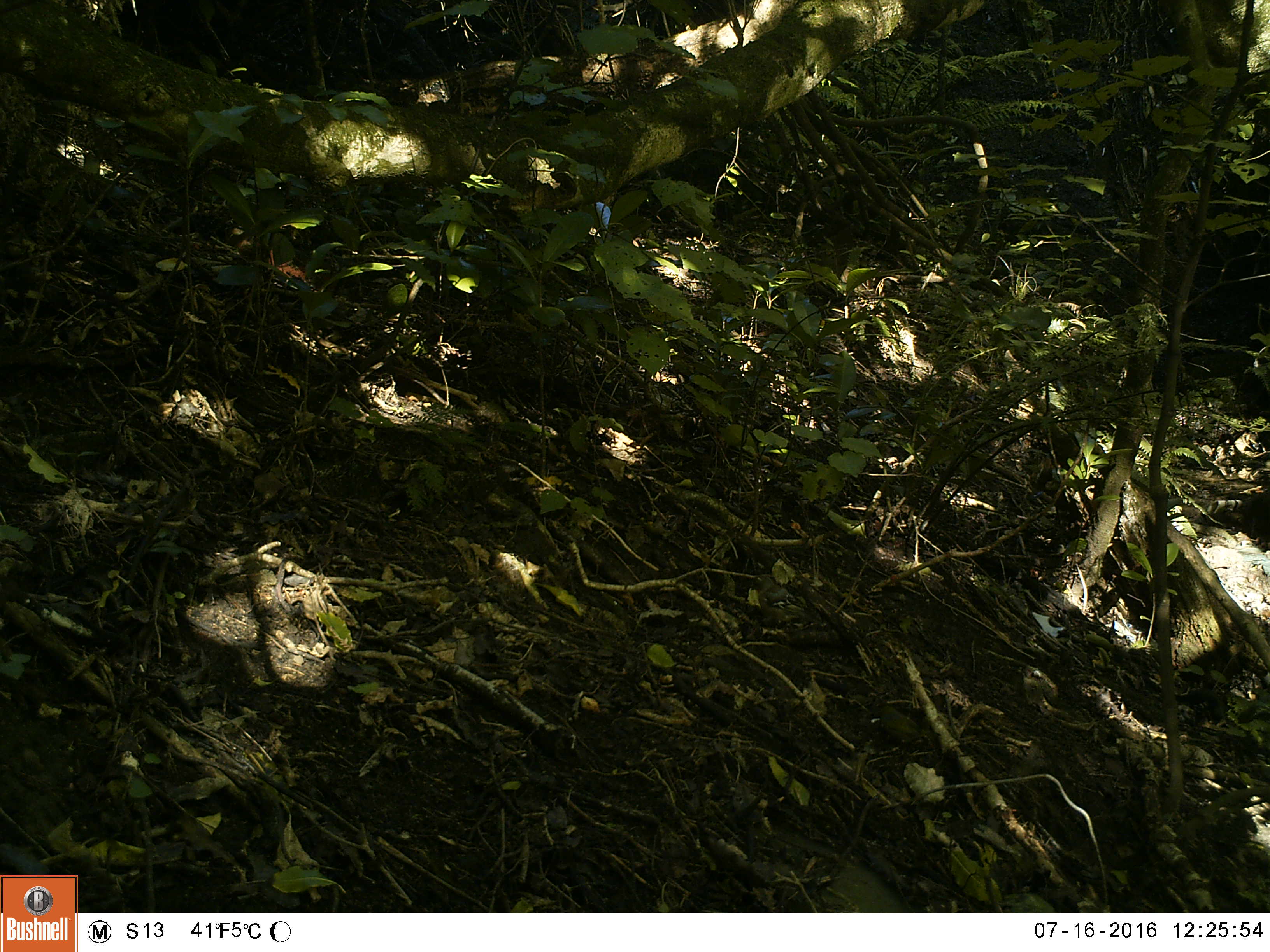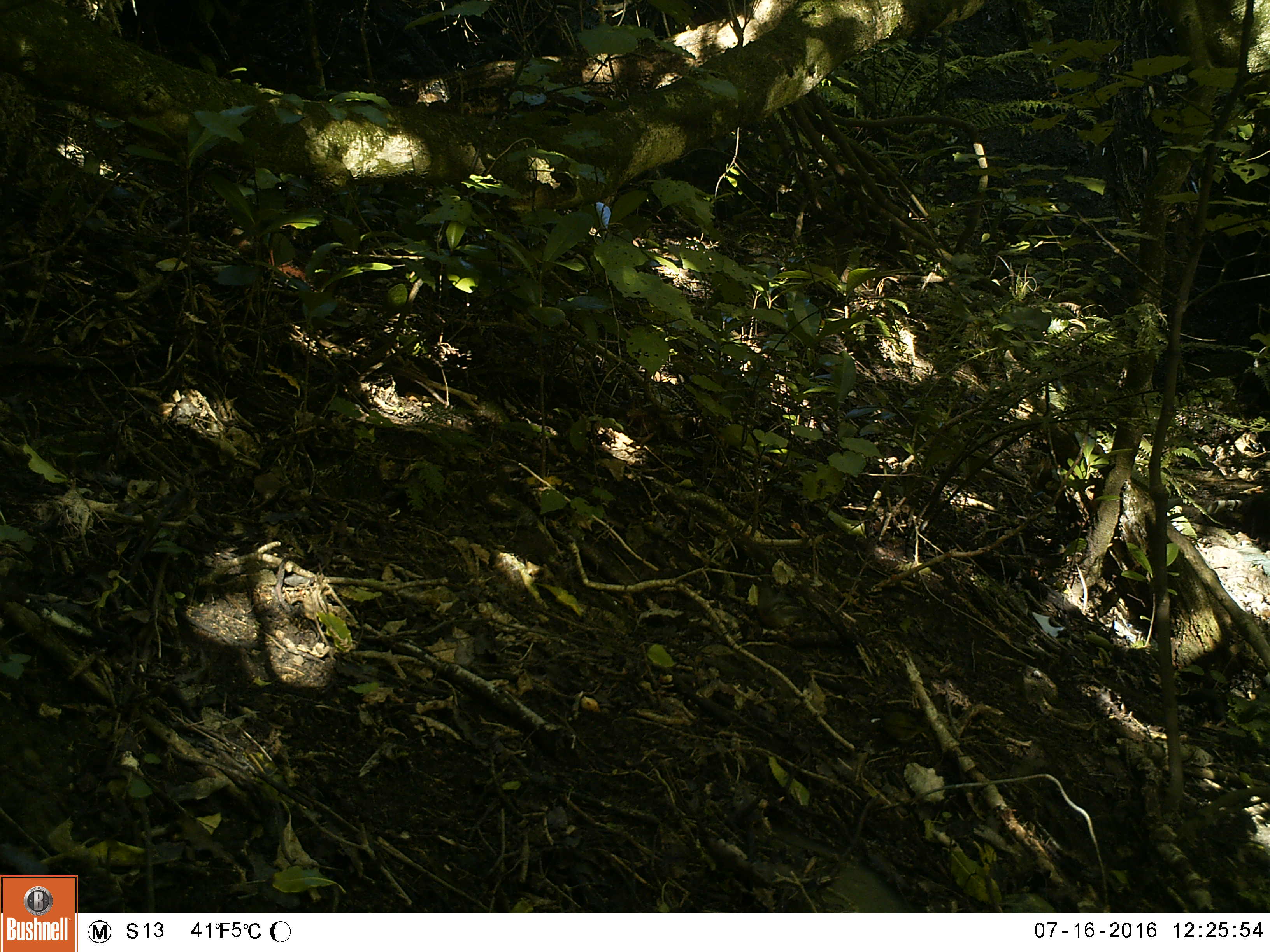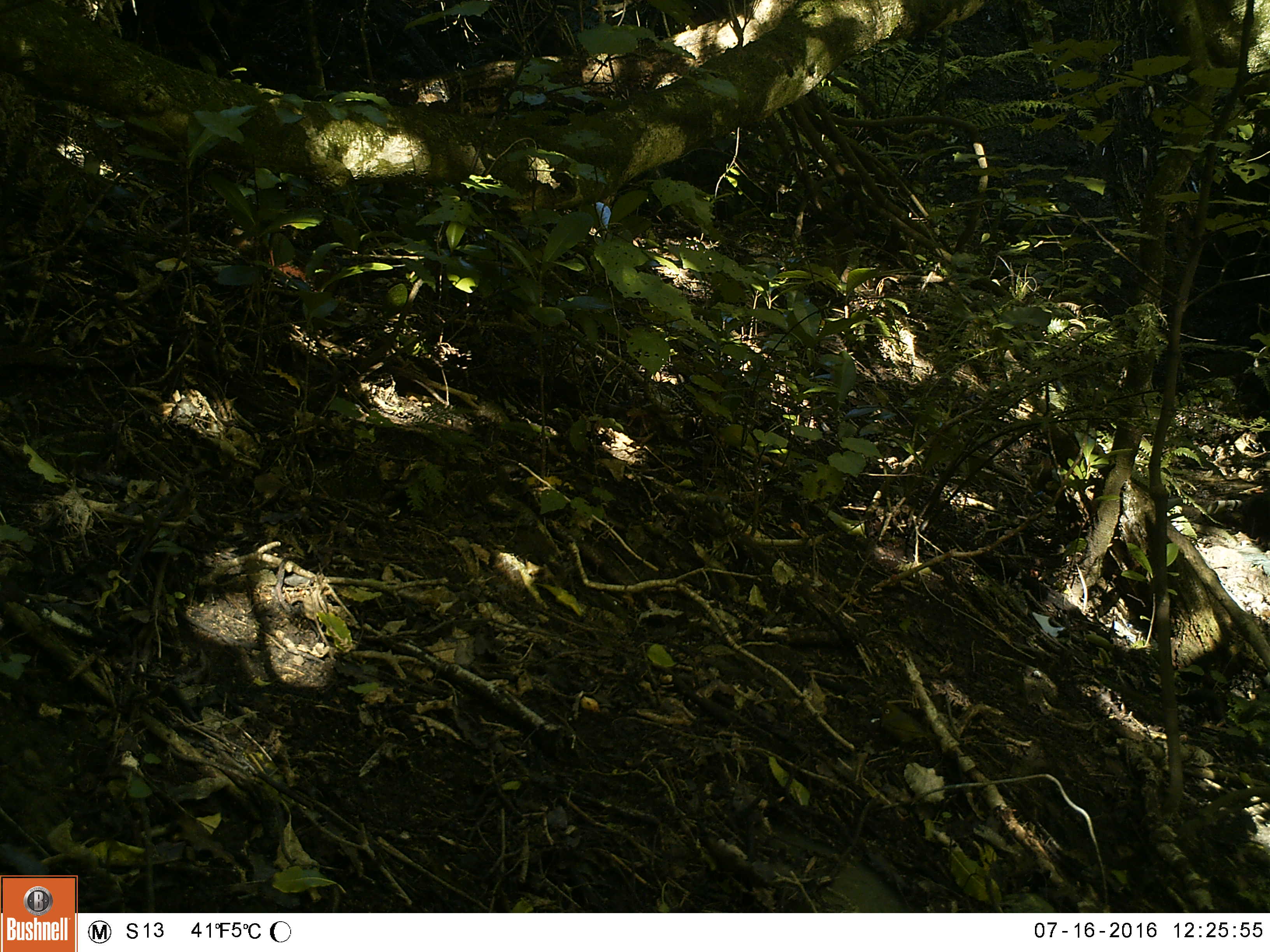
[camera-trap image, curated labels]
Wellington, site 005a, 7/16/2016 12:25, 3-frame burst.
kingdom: Animalia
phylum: Chordata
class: Aves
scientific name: Aves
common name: bird